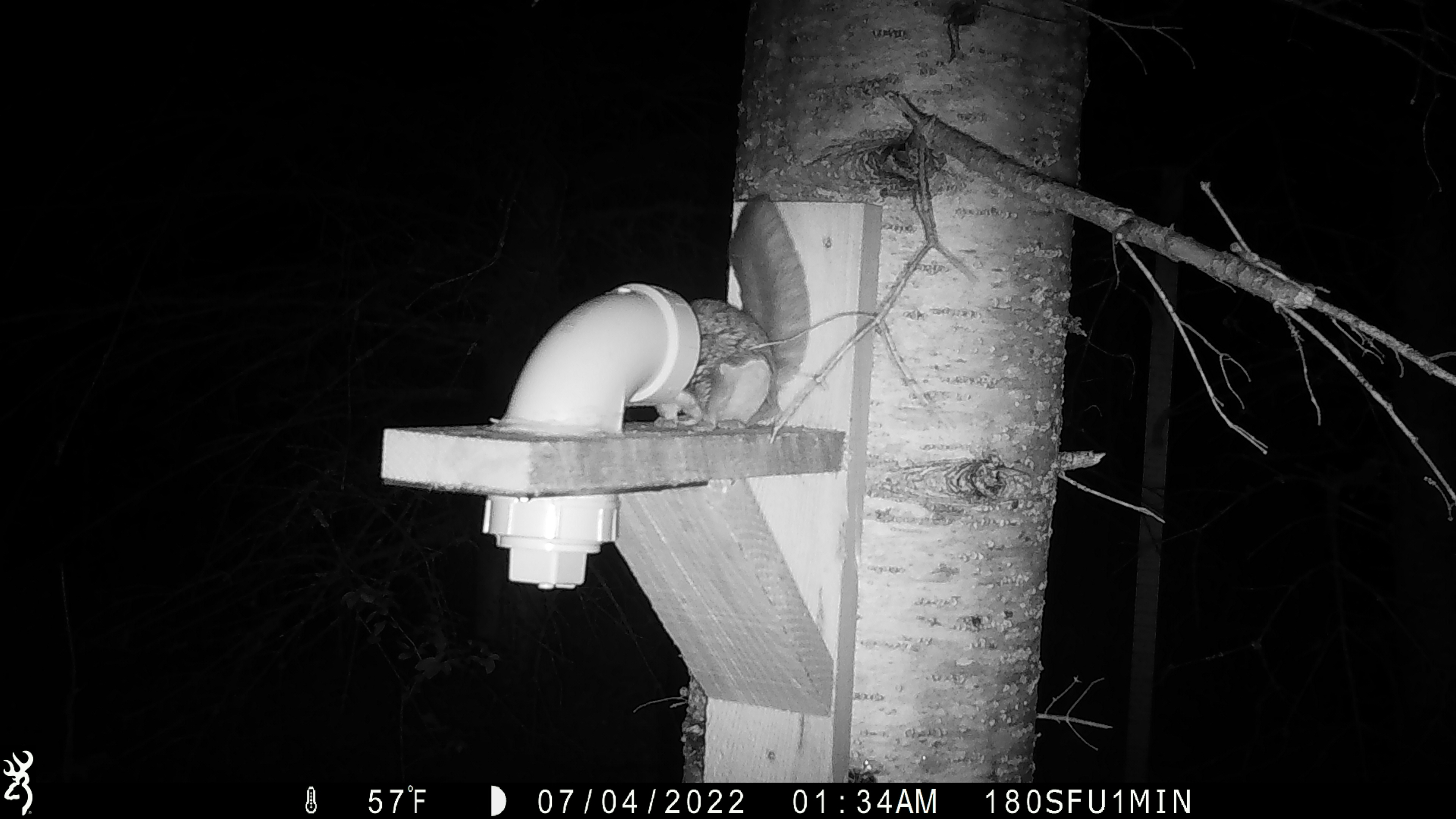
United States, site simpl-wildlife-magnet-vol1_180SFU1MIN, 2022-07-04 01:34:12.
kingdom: Animalia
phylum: Chordata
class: Mammalia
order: Rodentia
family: Sciuridae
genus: Glaucomys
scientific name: Glaucomys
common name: flying squirrel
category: flying squirrel sp.